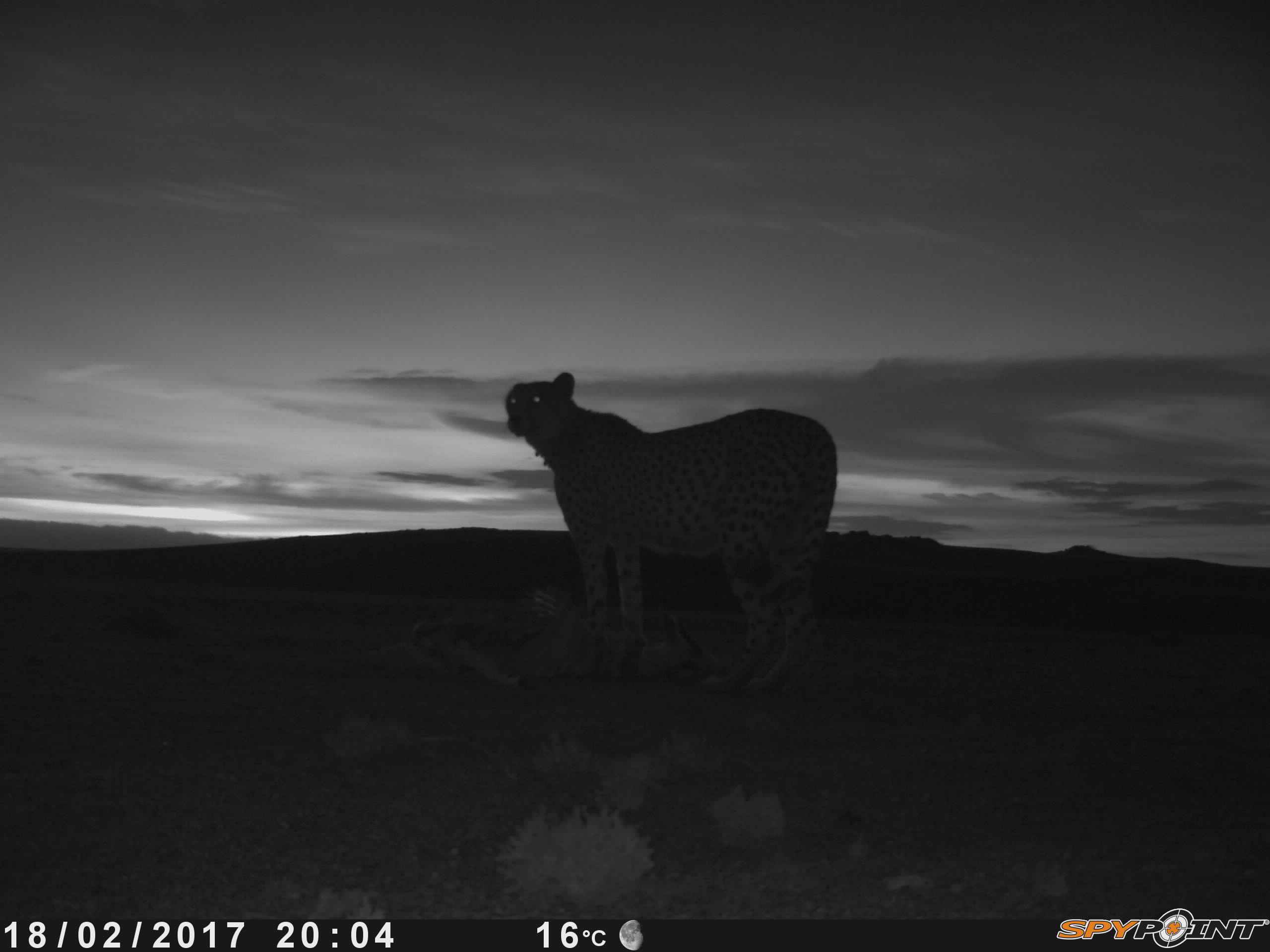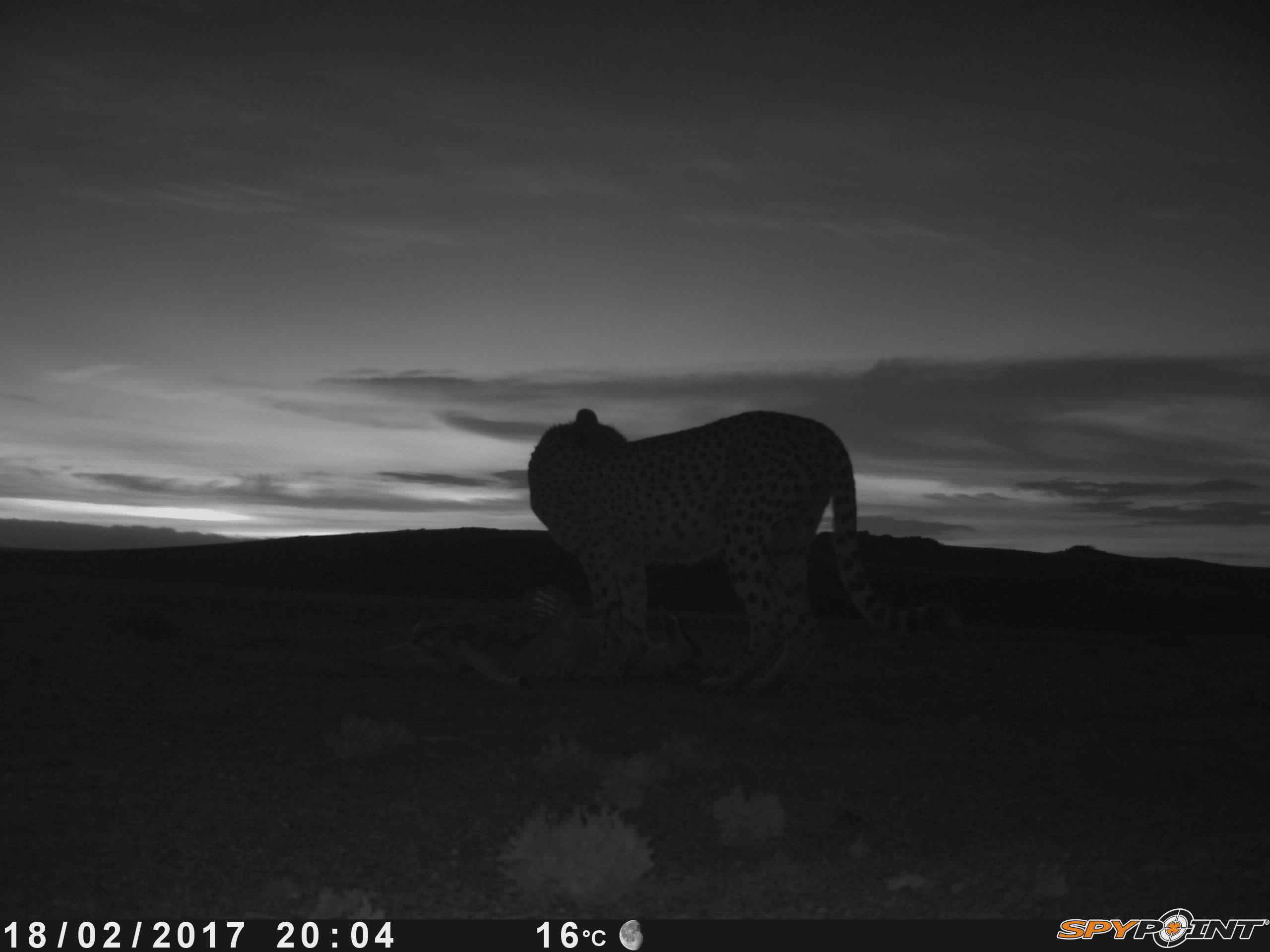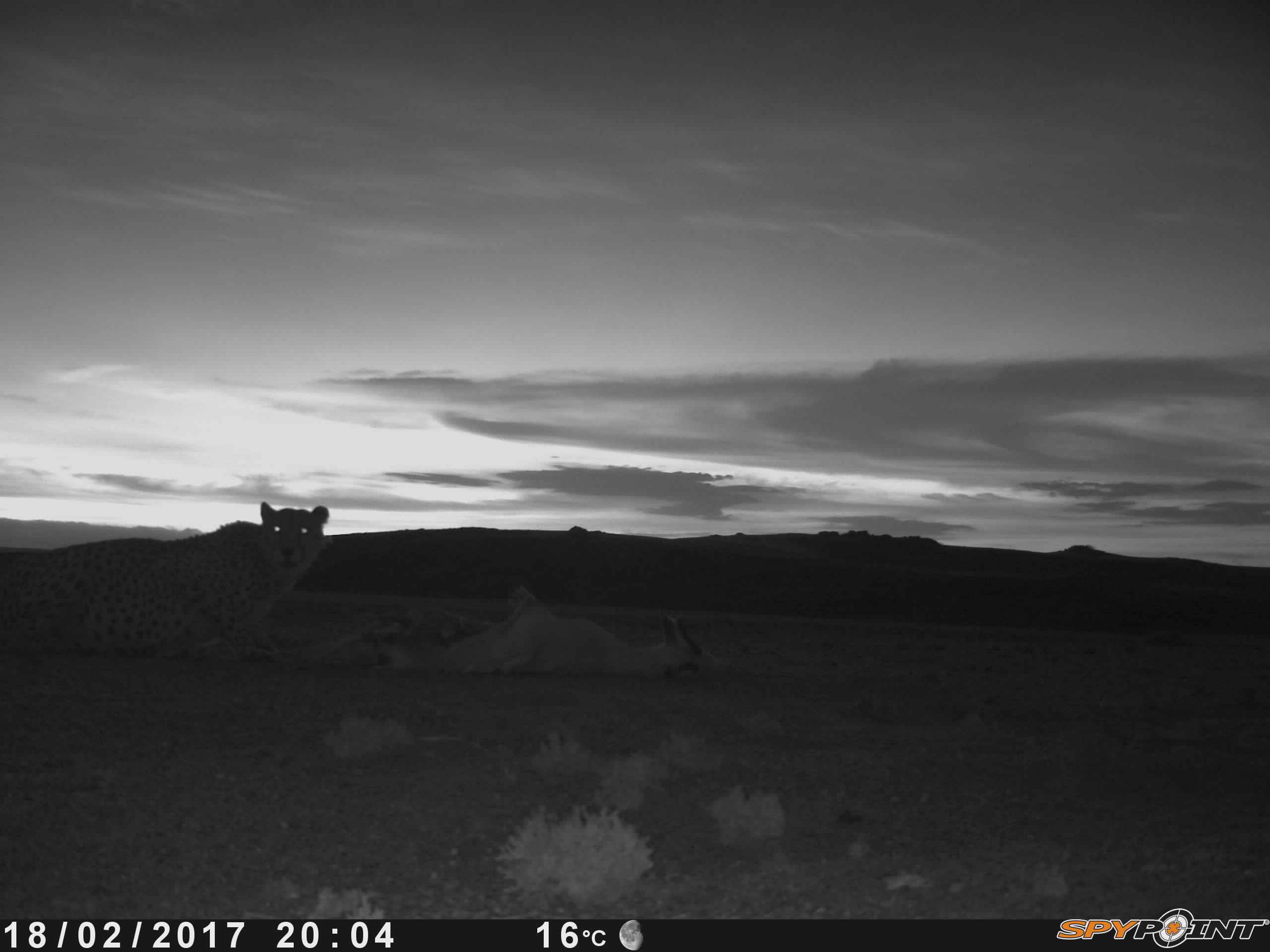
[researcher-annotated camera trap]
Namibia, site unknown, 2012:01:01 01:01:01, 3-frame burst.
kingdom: Animalia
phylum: Chordata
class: Mammalia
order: Carnivora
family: Felidae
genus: Acinonyx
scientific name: Acinonyx jubatus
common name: cheetah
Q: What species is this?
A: Acinonyx jubatus (cheetah).